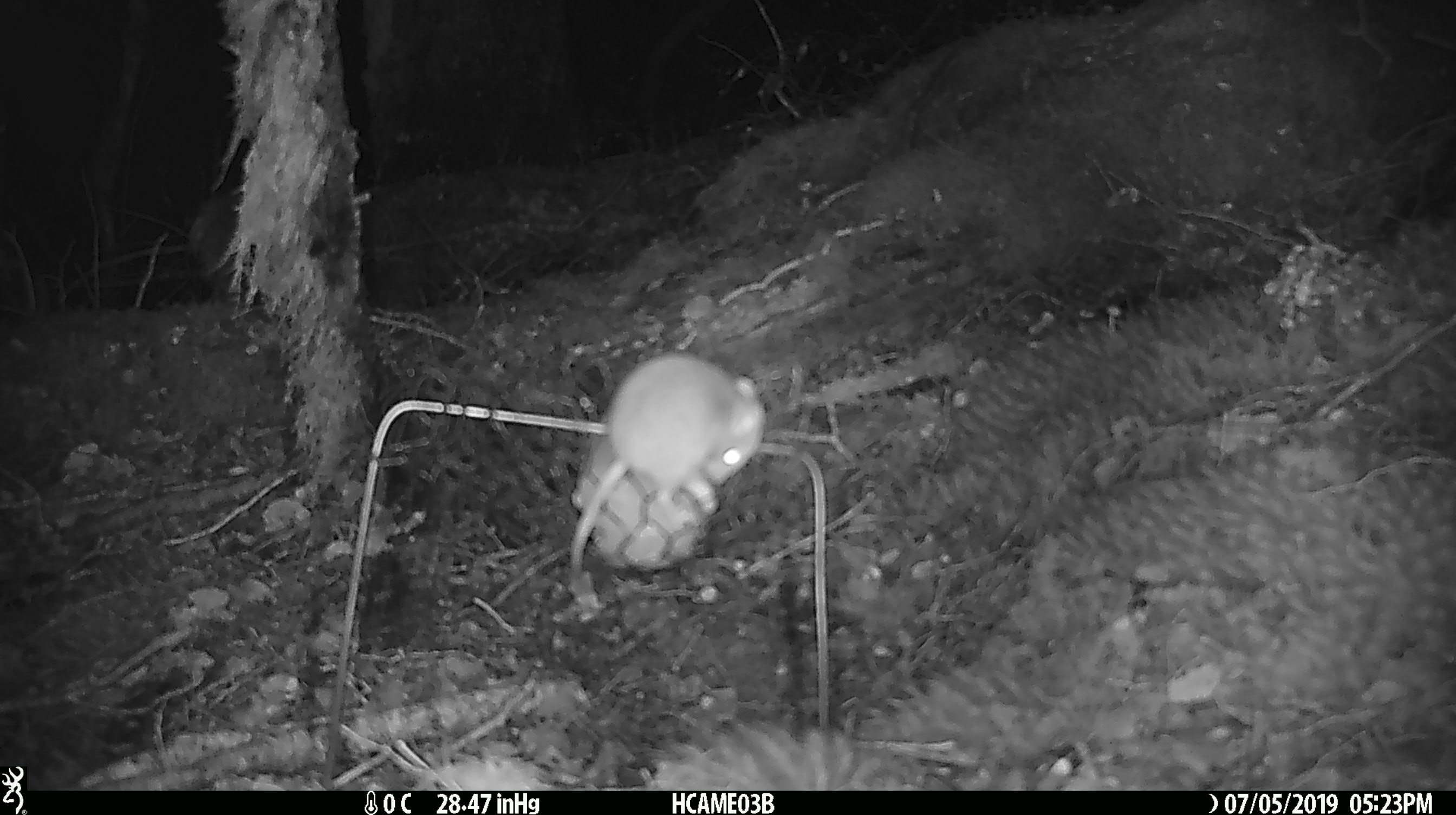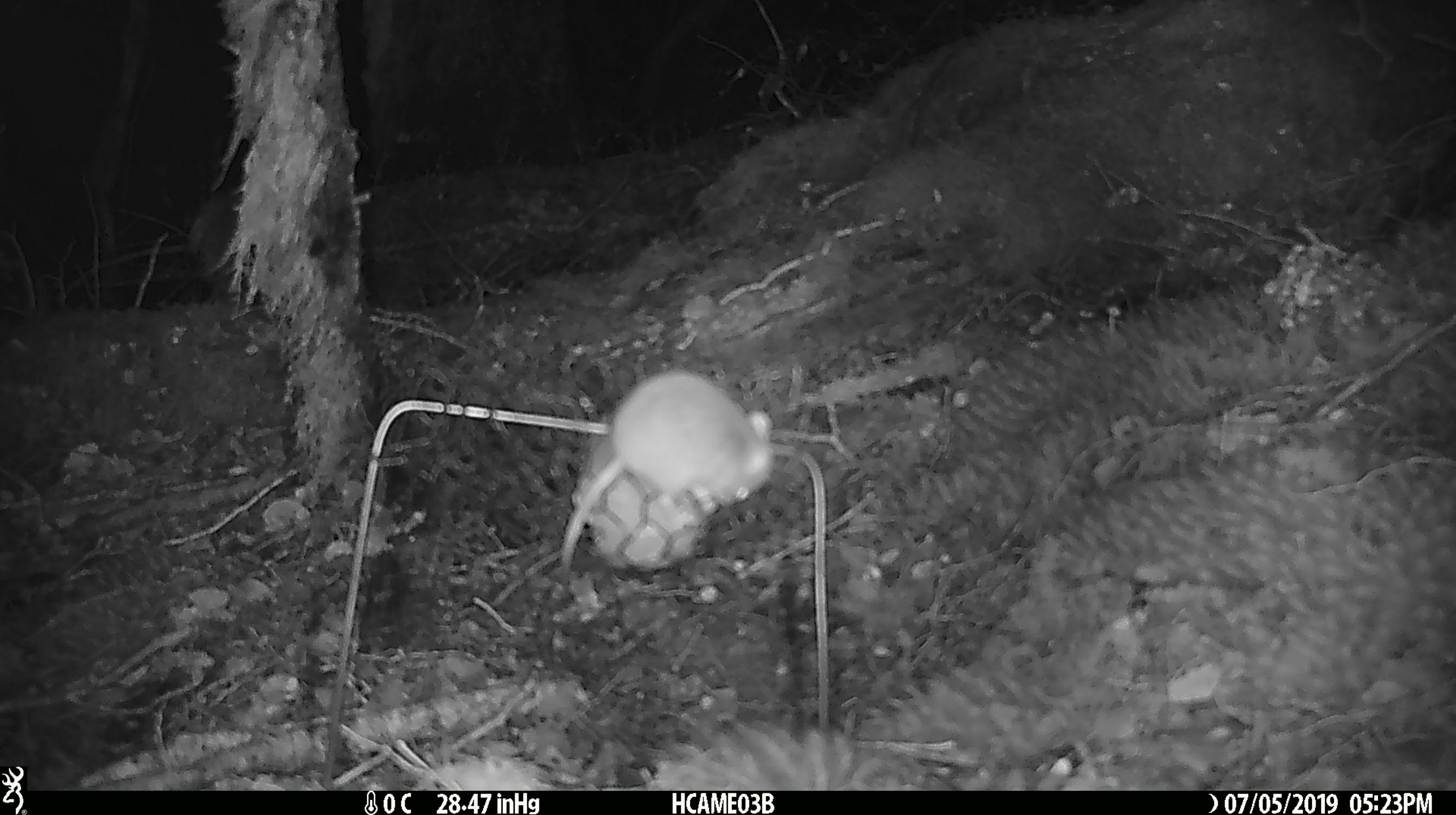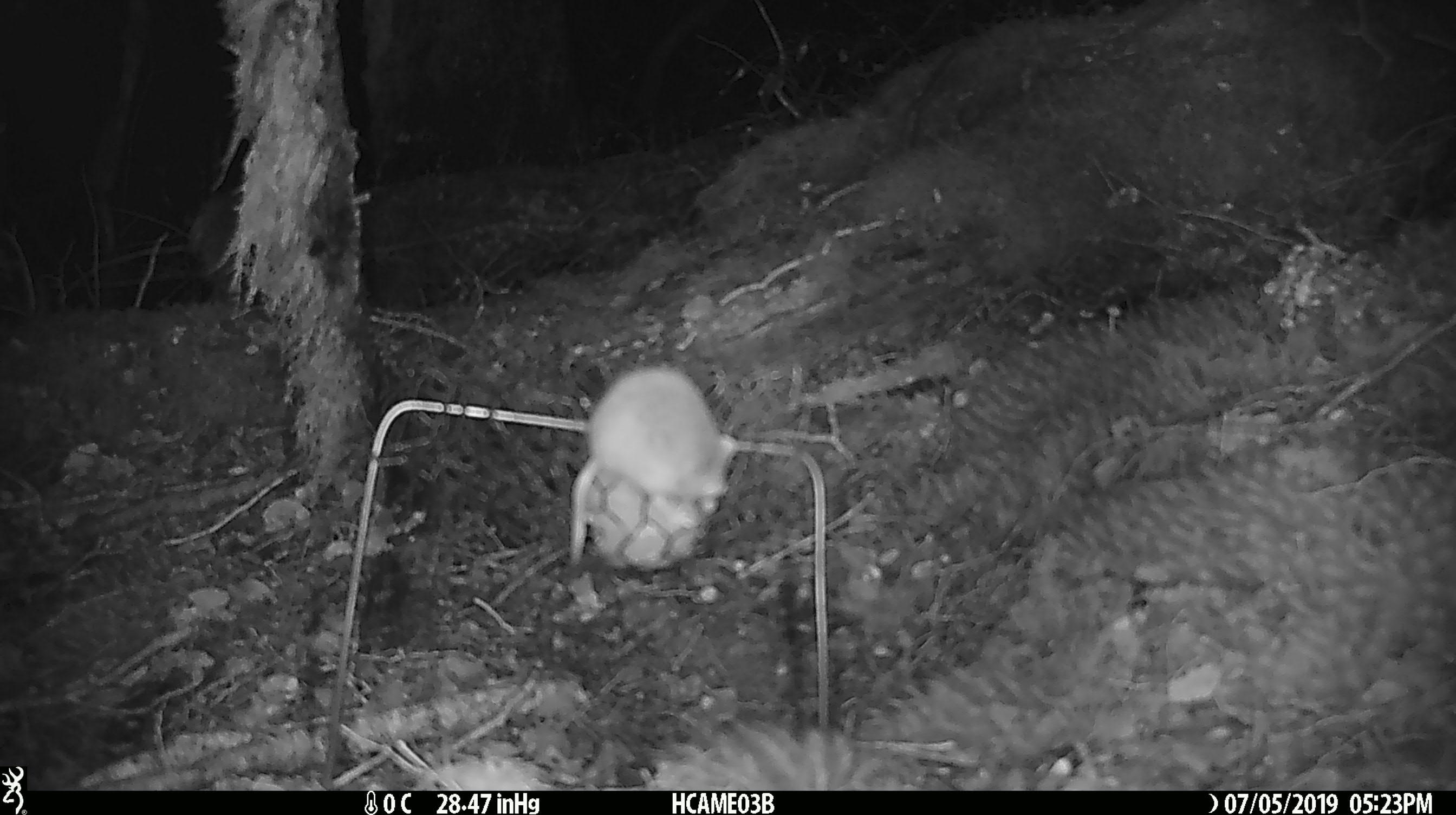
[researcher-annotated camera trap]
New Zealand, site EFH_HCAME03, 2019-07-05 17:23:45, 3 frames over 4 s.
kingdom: Animalia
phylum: Chordata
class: Mammalia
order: Rodentia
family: Muridae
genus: Mus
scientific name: Mus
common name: mouse